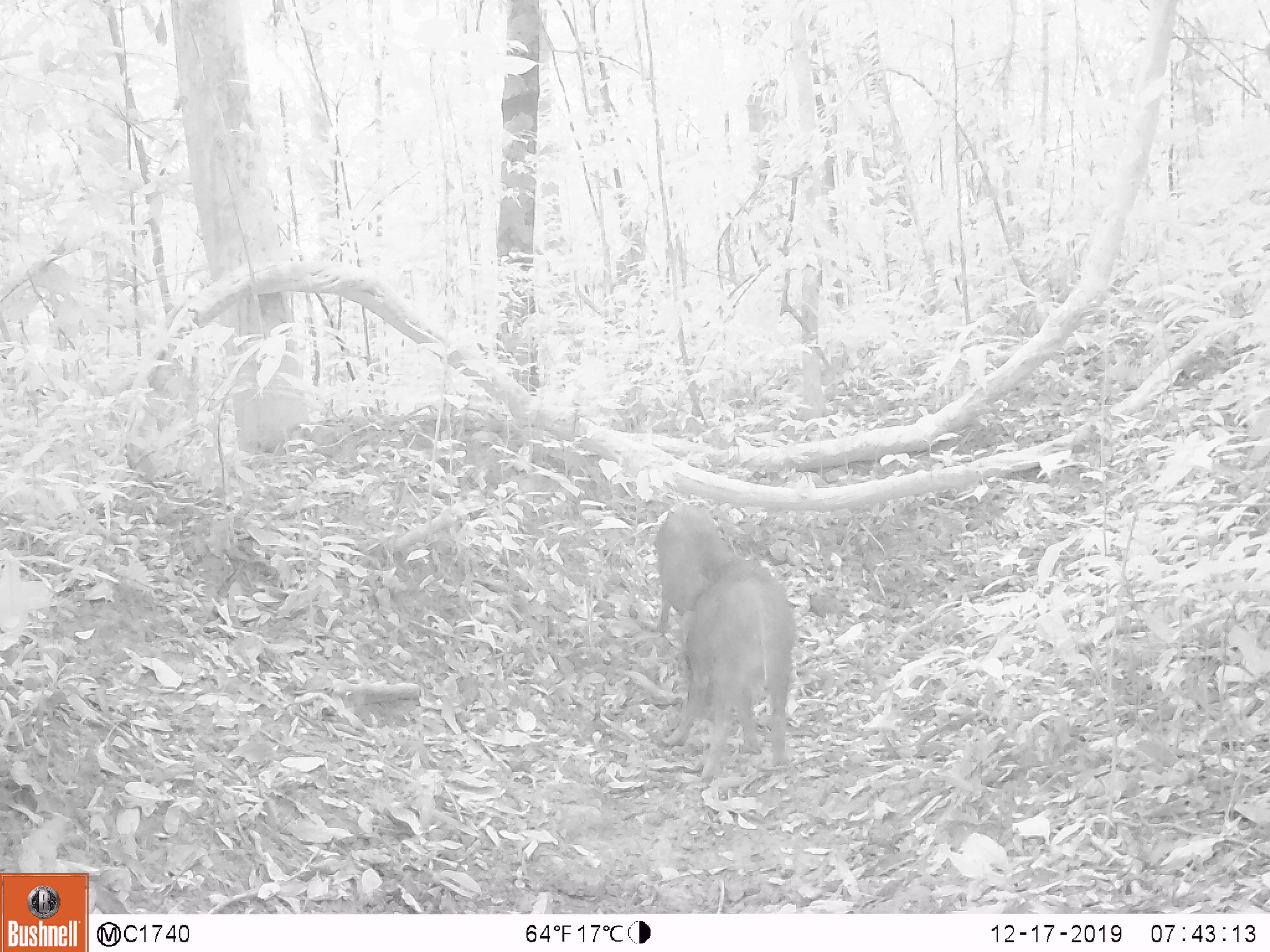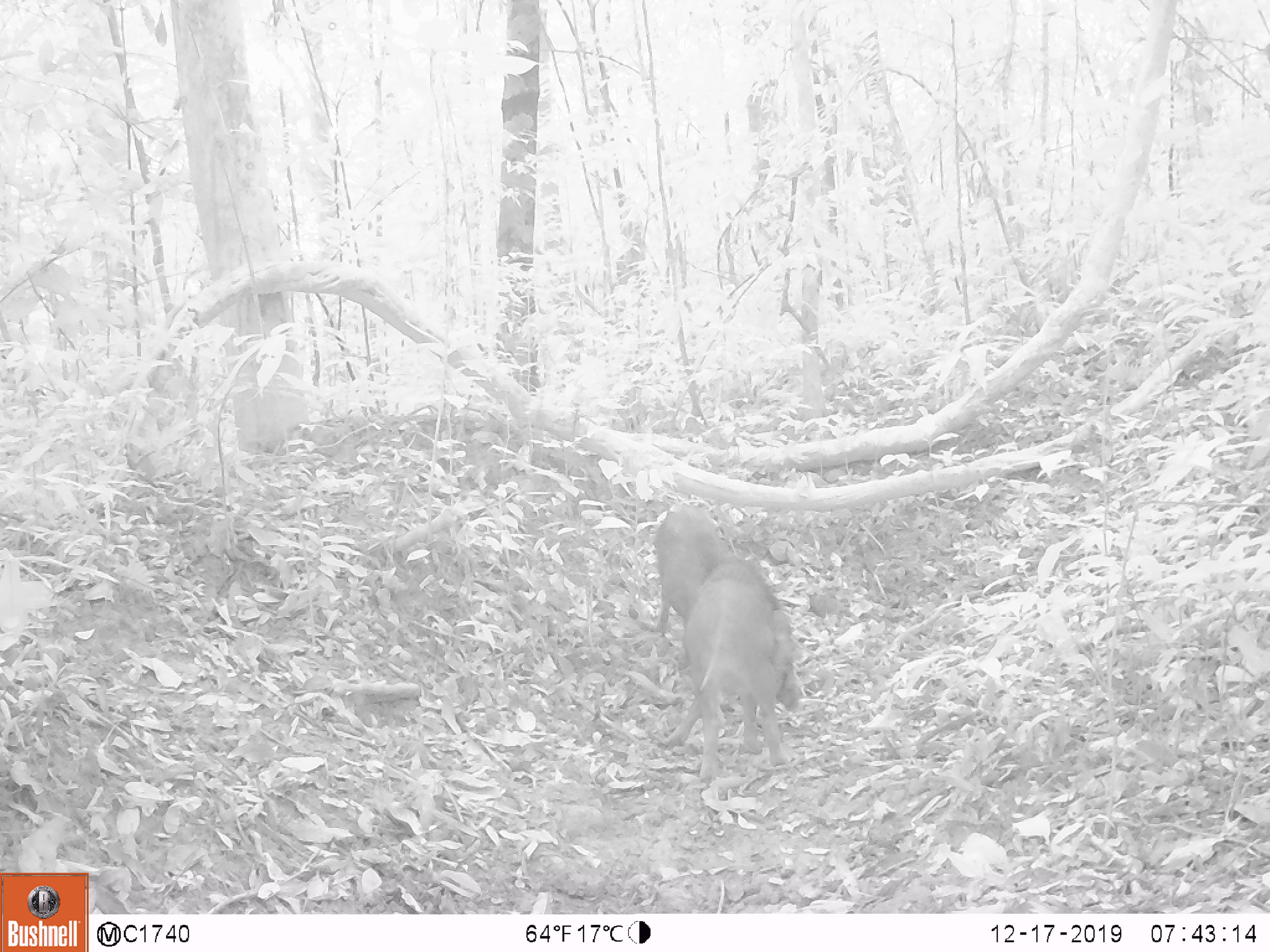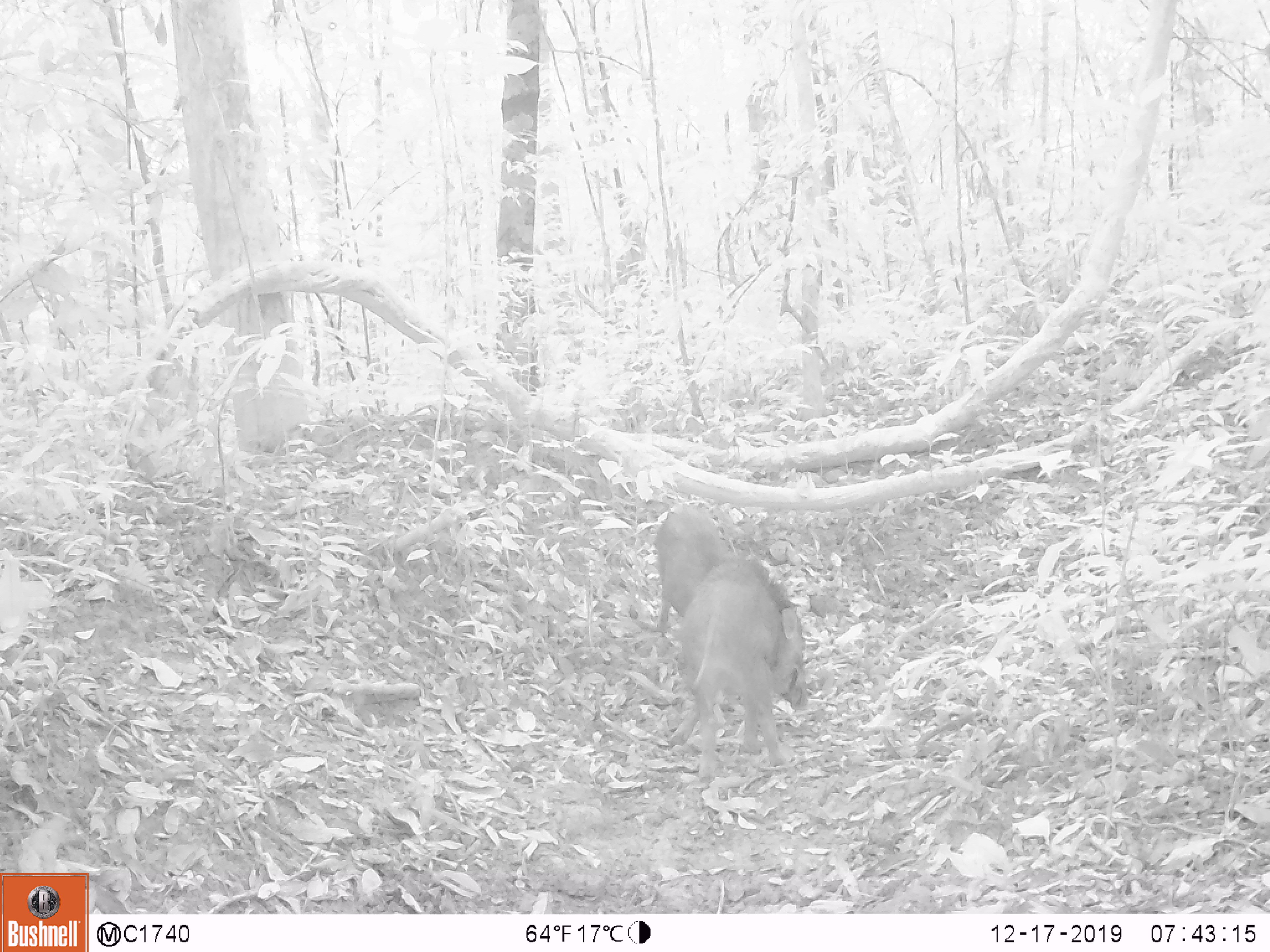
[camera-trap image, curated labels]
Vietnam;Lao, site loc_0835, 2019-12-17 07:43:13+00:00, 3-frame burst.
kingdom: Animalia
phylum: Chordata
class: Mammalia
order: Artiodactyla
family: Suidae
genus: Sus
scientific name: Sus scrofa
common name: eurasian wild pig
Eurasian wild pig (Sus scrofa). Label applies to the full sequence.